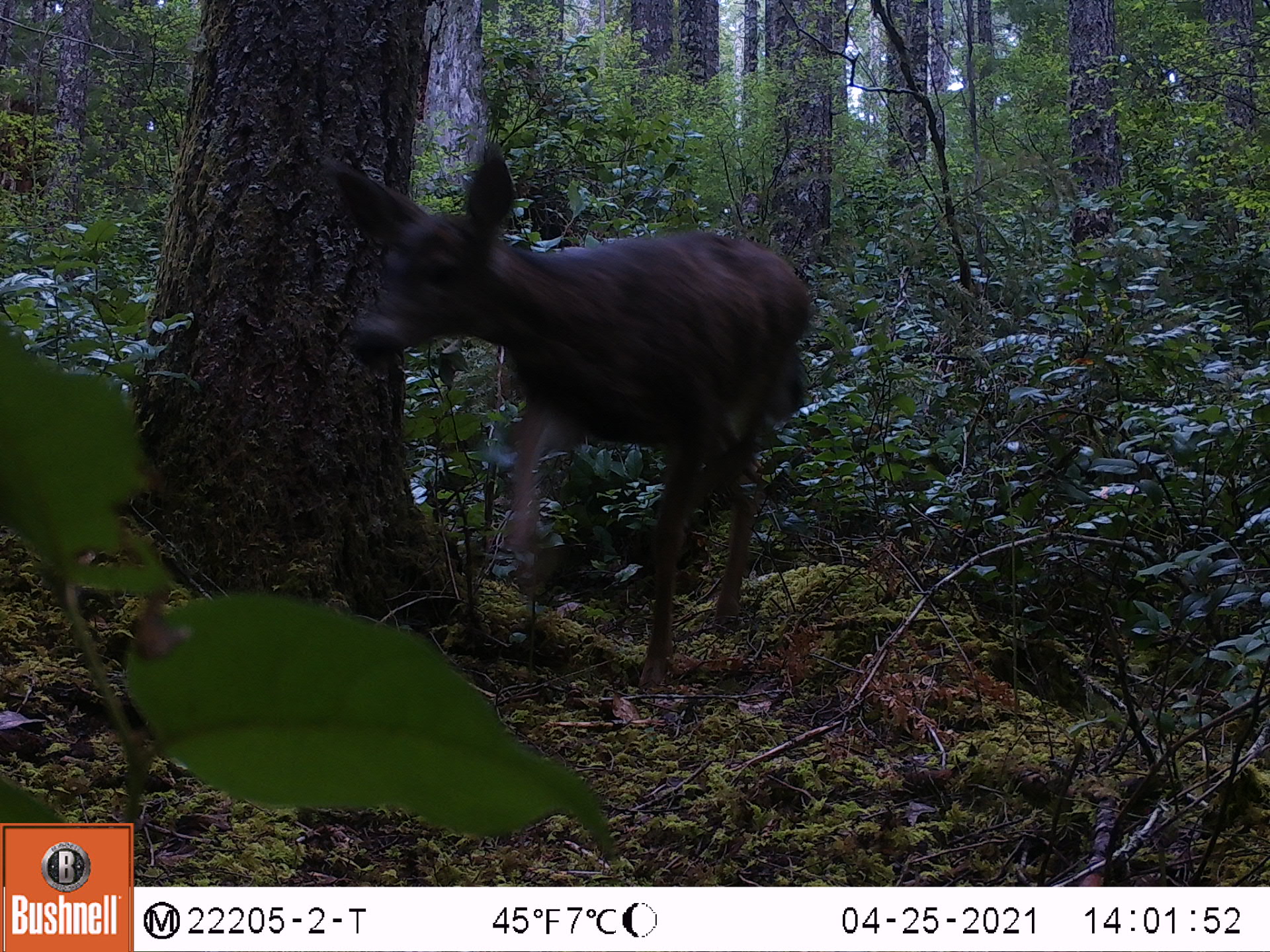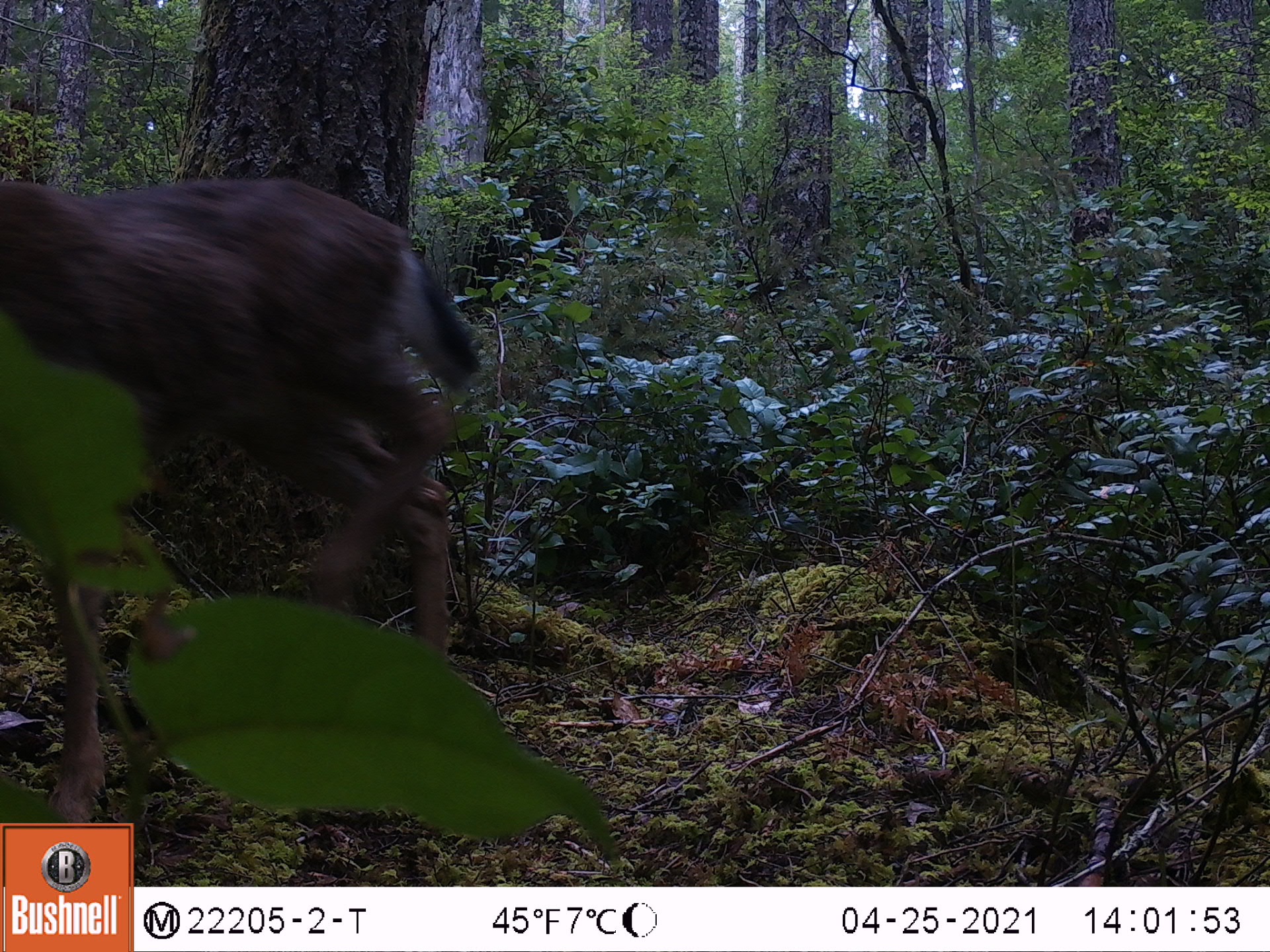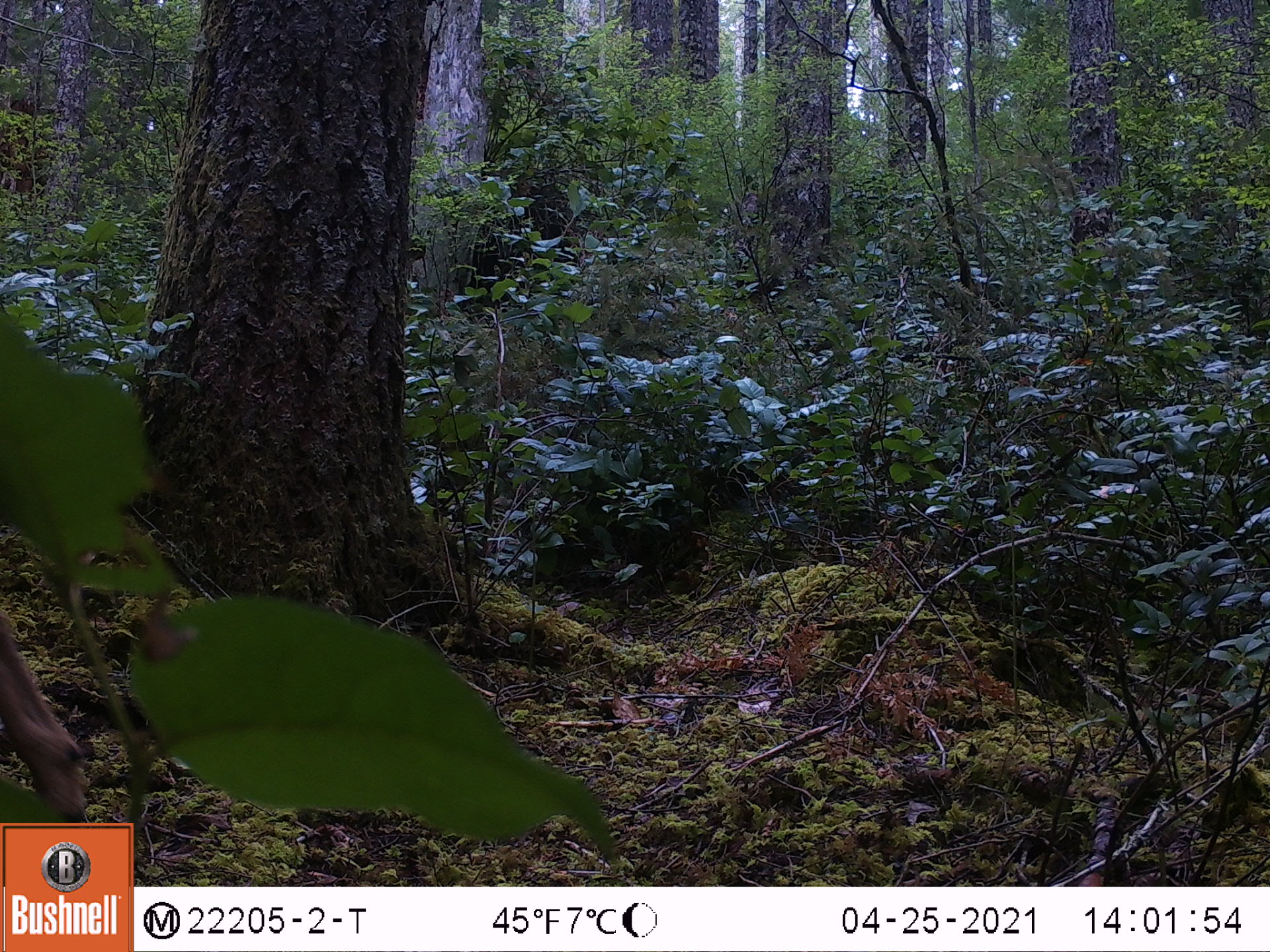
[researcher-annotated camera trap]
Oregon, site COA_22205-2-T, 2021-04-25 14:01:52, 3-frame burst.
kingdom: Animalia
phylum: Chordata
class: Mammalia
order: Artiodactyla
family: Cervidae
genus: Odocoileus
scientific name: Odocoileus hemionus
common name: black-tailed deer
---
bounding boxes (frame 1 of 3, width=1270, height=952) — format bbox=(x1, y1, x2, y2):
black-tailed deer: bbox=(289, 121, 823, 705)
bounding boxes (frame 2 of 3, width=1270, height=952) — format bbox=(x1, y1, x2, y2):
black-tailed deer: bbox=(0, 164, 523, 821)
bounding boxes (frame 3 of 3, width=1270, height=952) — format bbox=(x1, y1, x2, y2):
black-tailed deer: bbox=(0, 581, 102, 821)